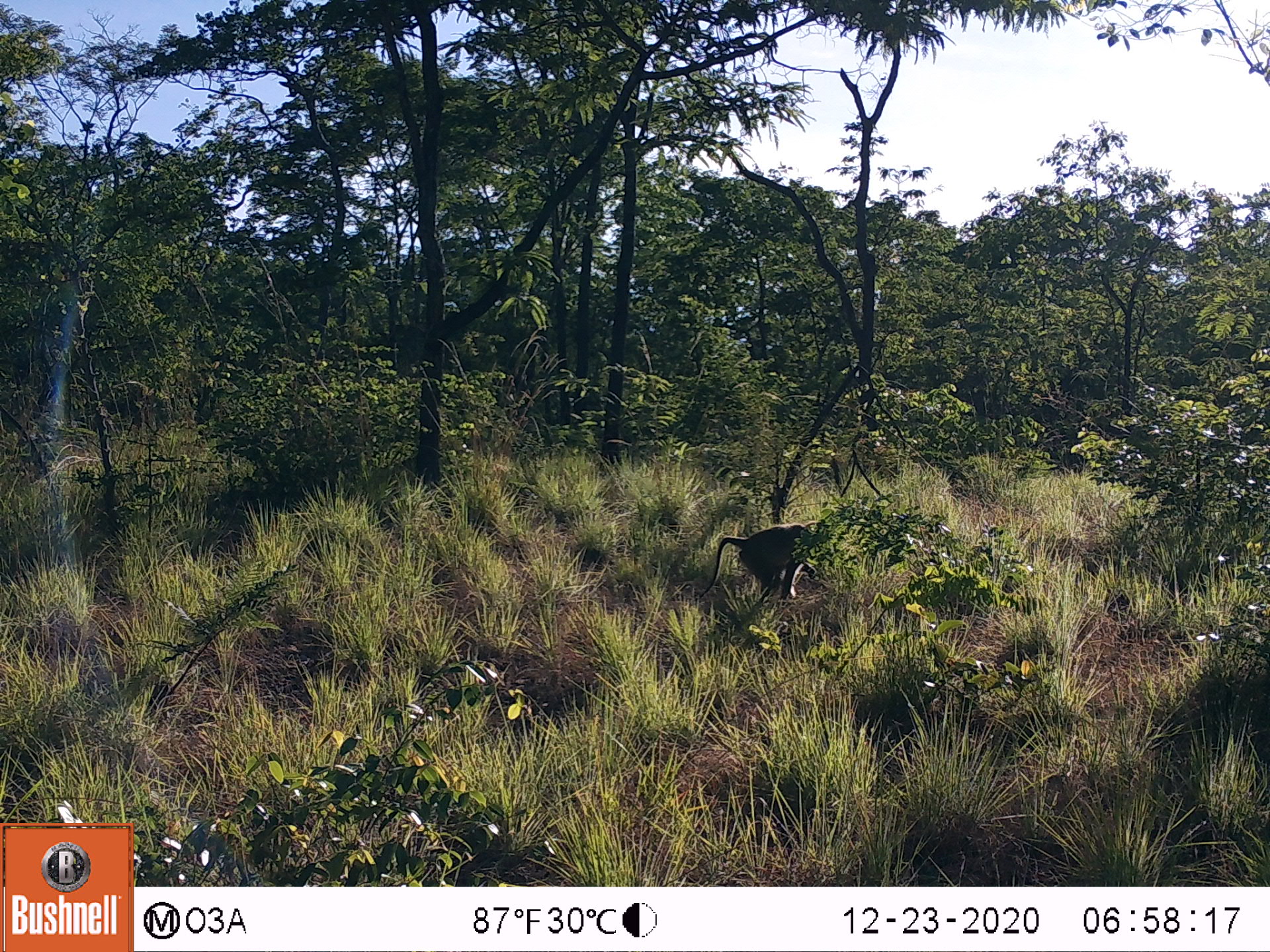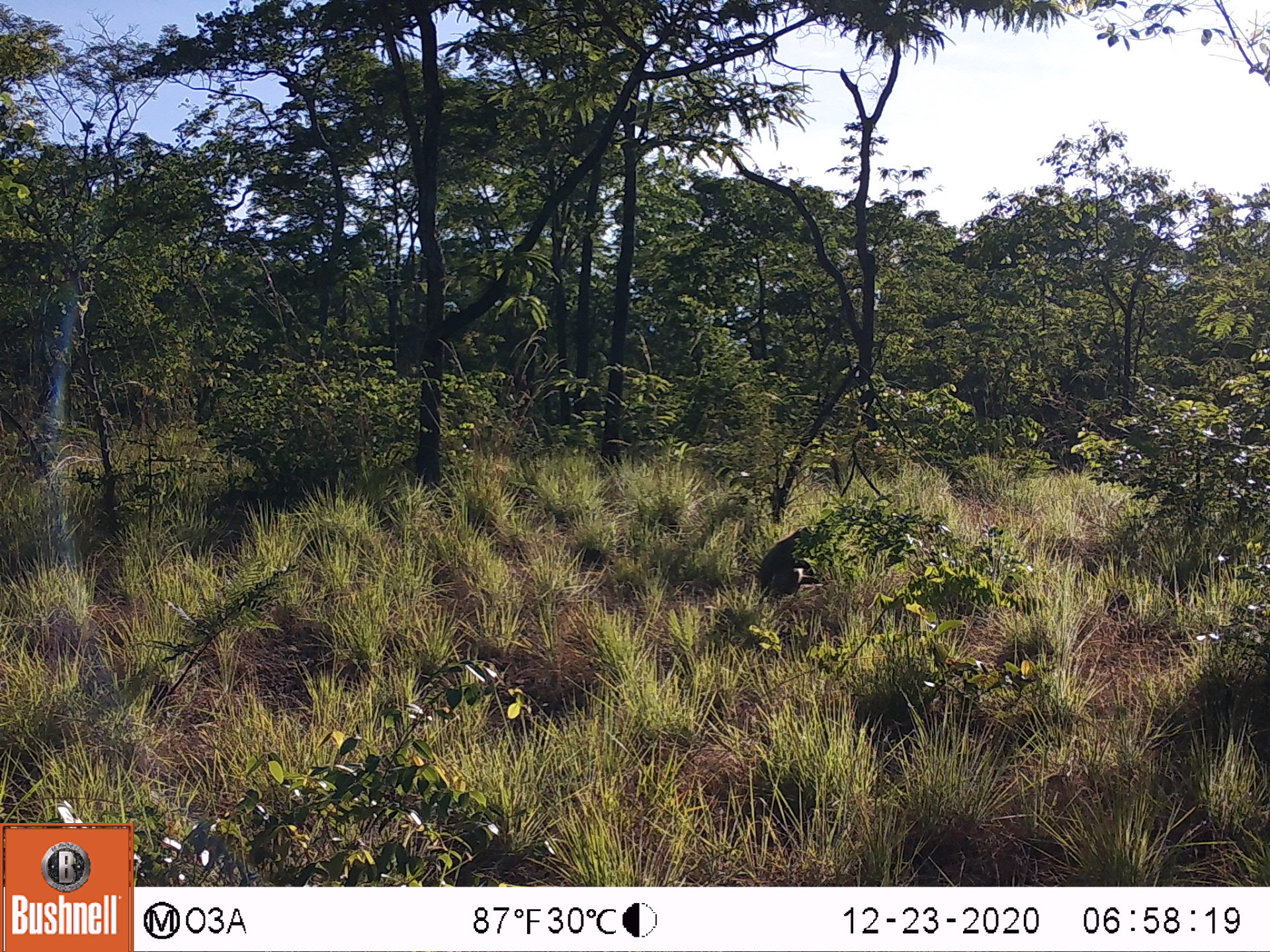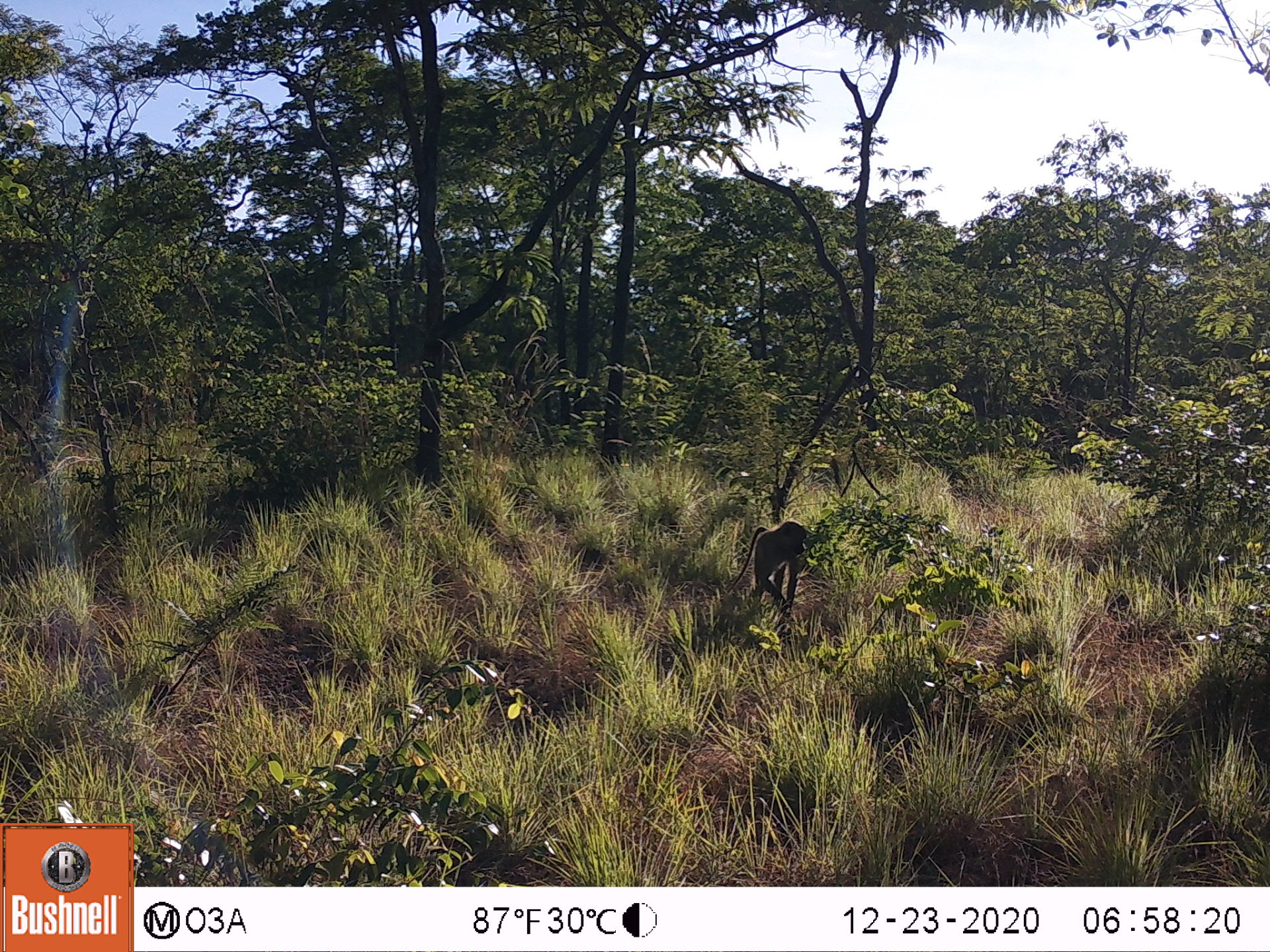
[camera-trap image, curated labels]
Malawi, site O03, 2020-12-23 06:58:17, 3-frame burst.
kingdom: Animalia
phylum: Chordata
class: Mammalia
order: Primates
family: Cercopithecidae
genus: Papio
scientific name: Papio cynocephalus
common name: yellow baboon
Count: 1.